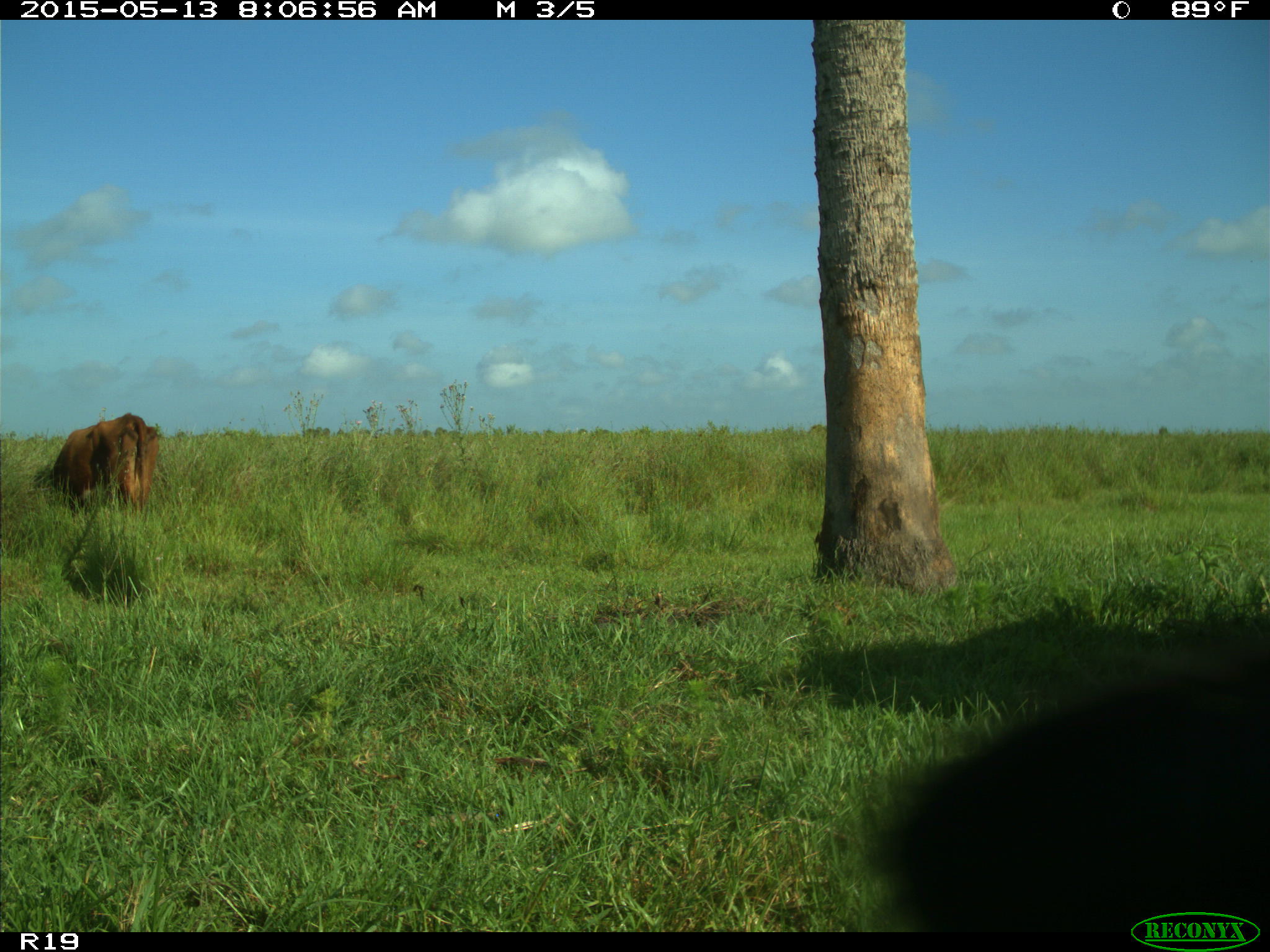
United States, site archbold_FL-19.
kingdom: Animalia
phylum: Chordata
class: Mammalia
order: Artiodactyla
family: Bovidae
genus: Bos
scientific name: Bos taurus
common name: domestic cow